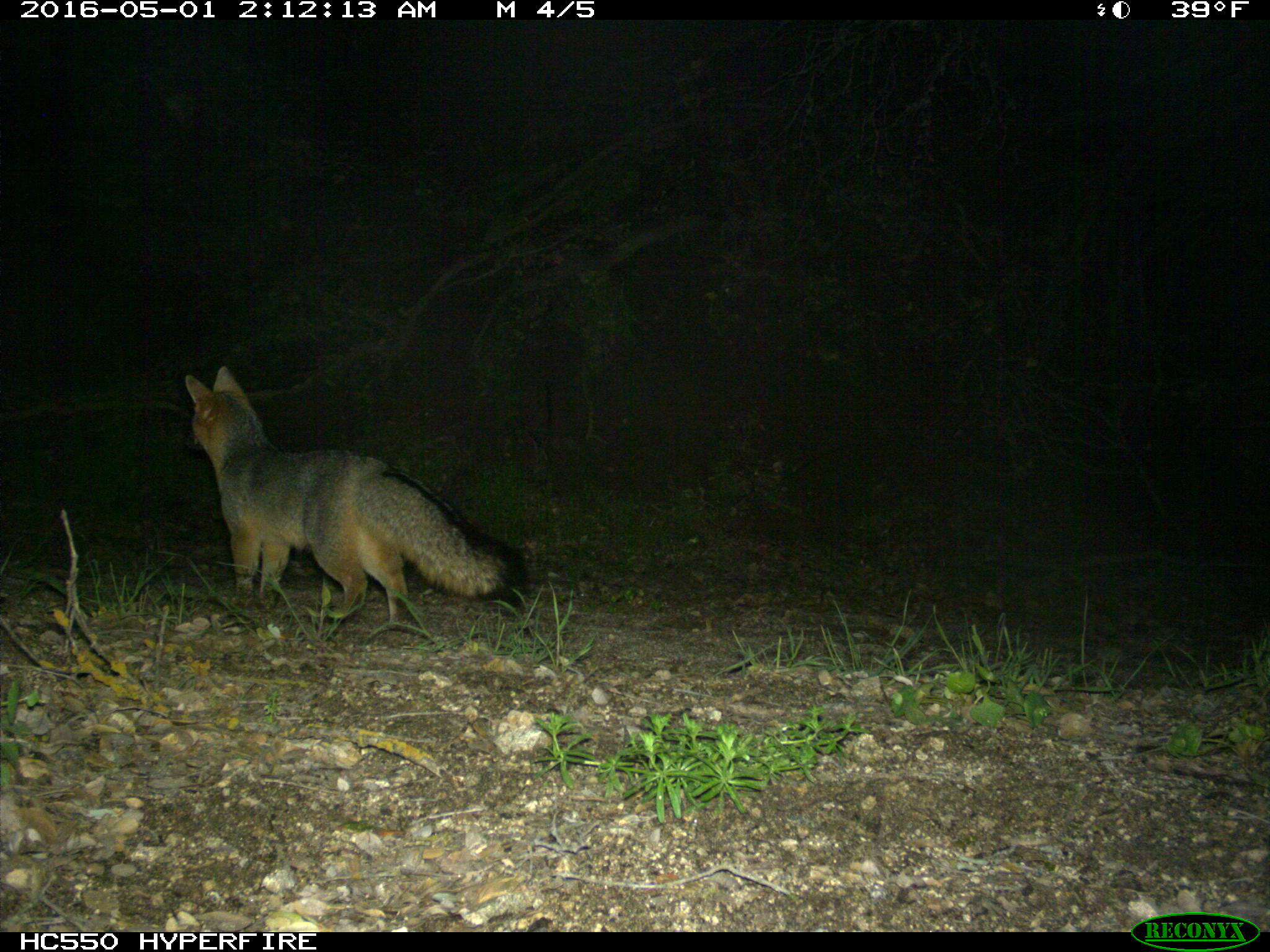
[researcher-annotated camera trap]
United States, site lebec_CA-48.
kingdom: Animalia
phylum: Chordata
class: Mammalia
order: Carnivora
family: Canidae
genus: Urocyon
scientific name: Urocyon cinereoargenteus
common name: gray fox